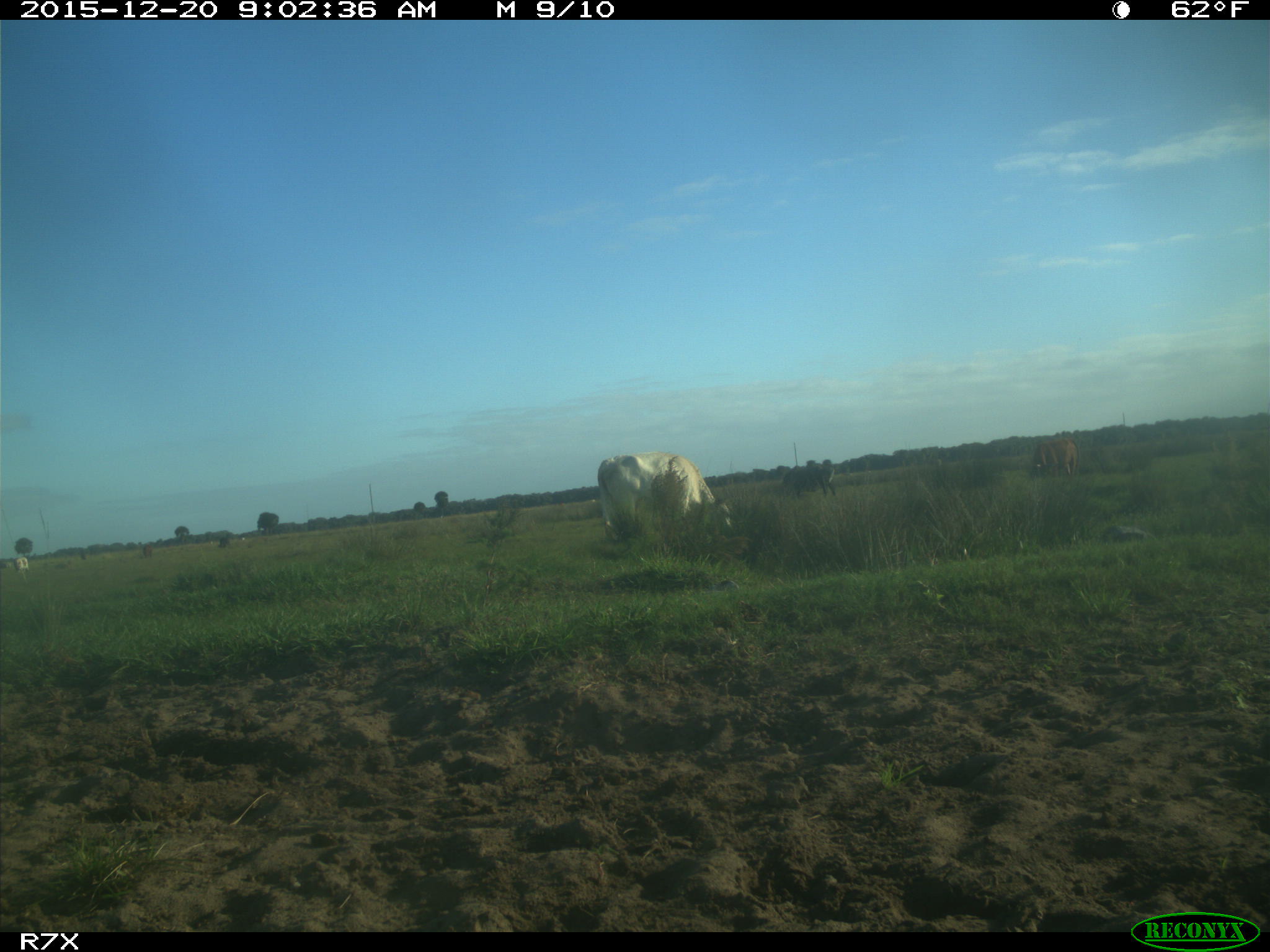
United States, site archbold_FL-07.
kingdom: Animalia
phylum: Chordata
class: Mammalia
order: Artiodactyla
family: Bovidae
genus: Bos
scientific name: Bos taurus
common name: domestic cow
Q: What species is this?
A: Bos taurus (domestic cow).